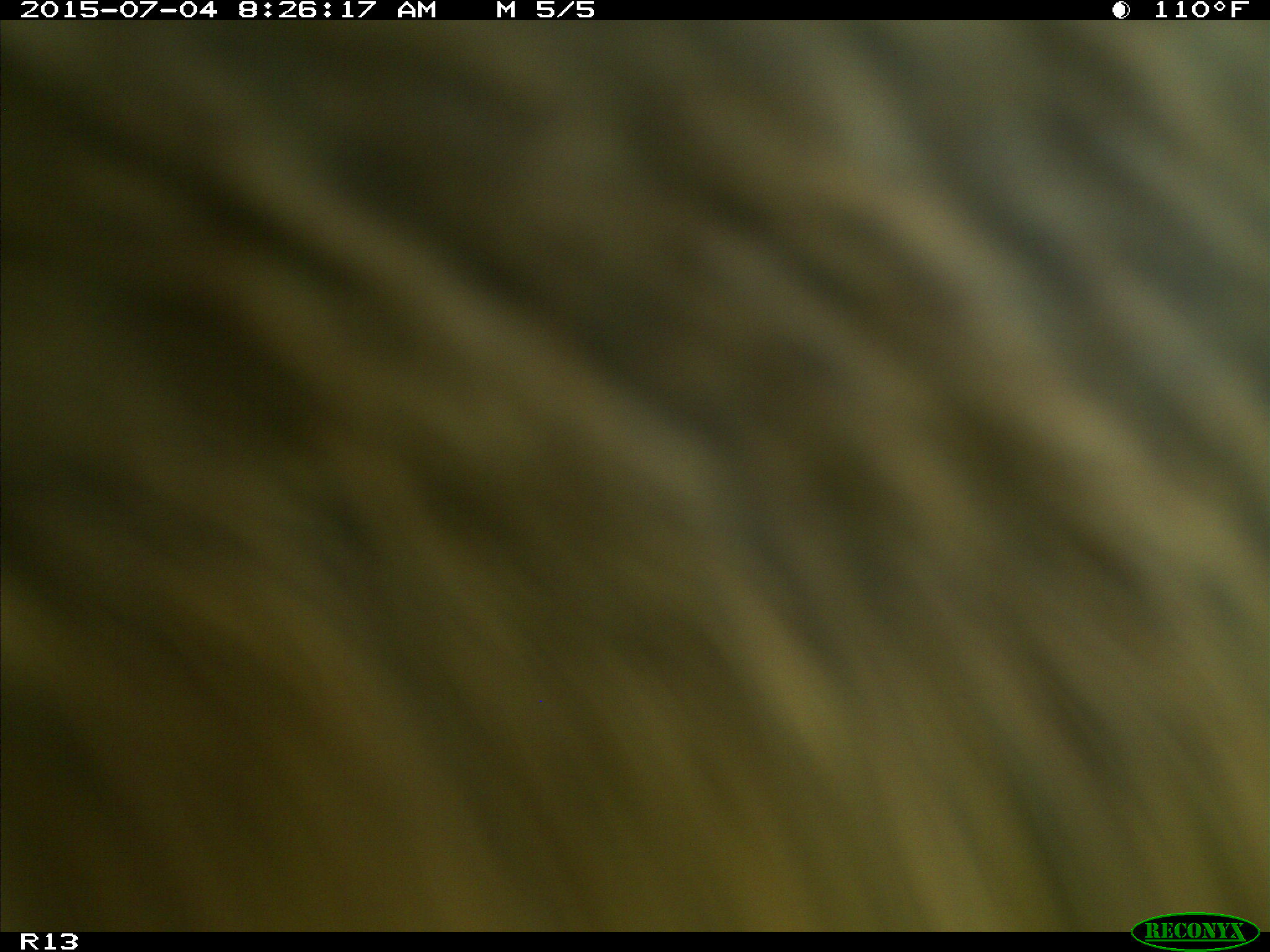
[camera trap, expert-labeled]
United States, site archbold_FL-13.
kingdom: Animalia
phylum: Chordata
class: Mammalia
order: Artiodactyla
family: Bovidae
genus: Bos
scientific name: Bos taurus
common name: domestic cow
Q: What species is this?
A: Bos taurus (domestic cow).